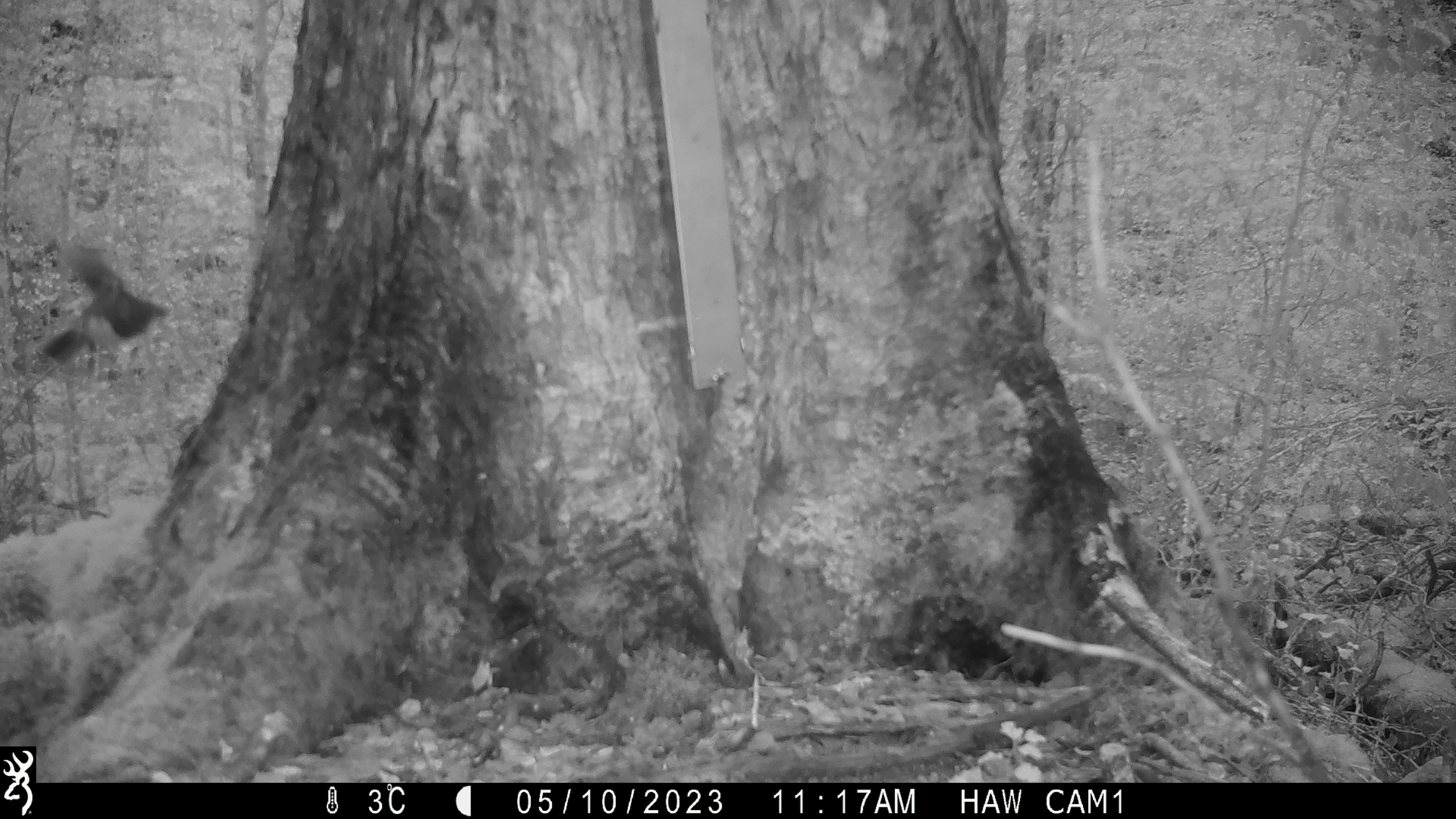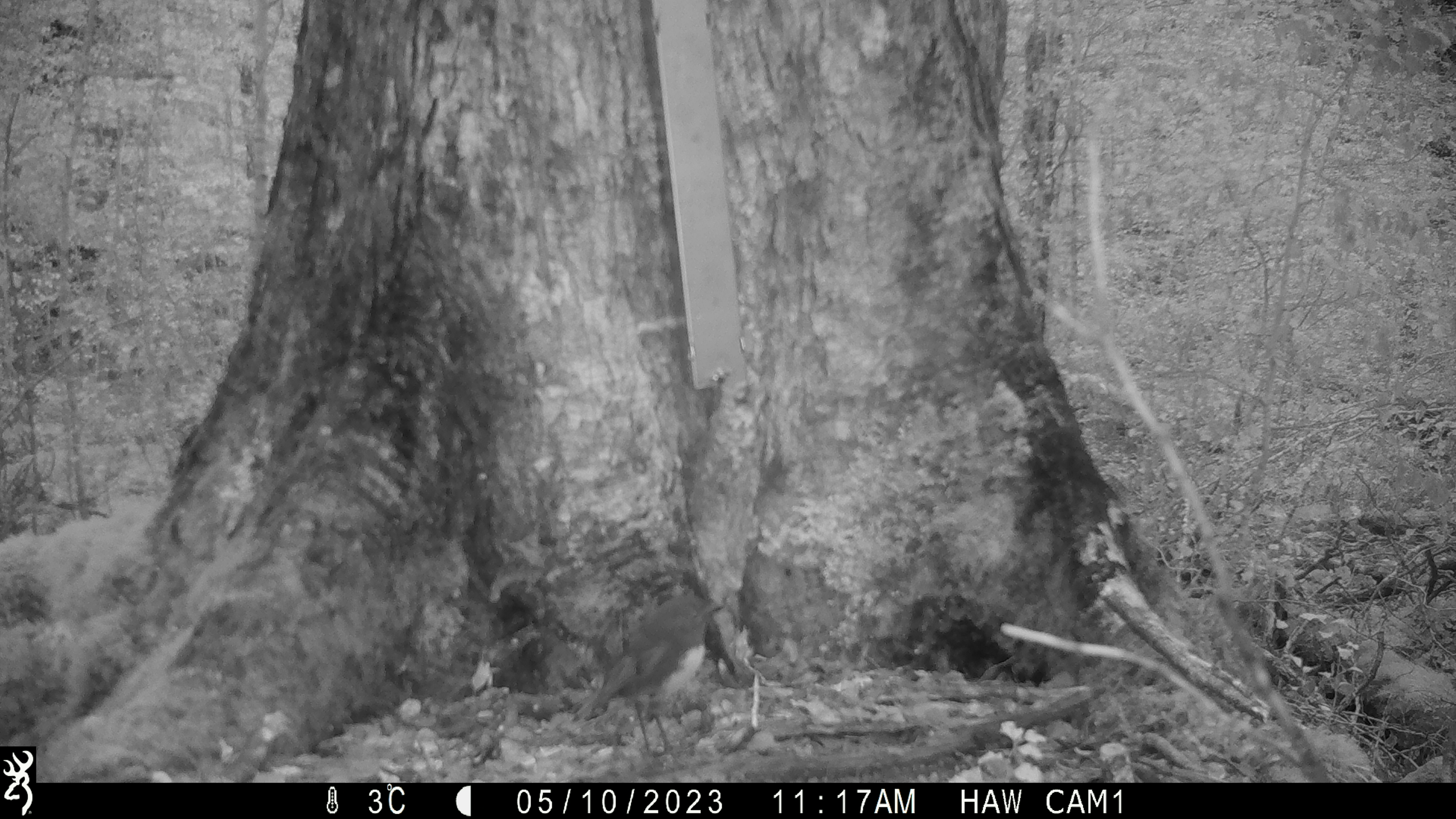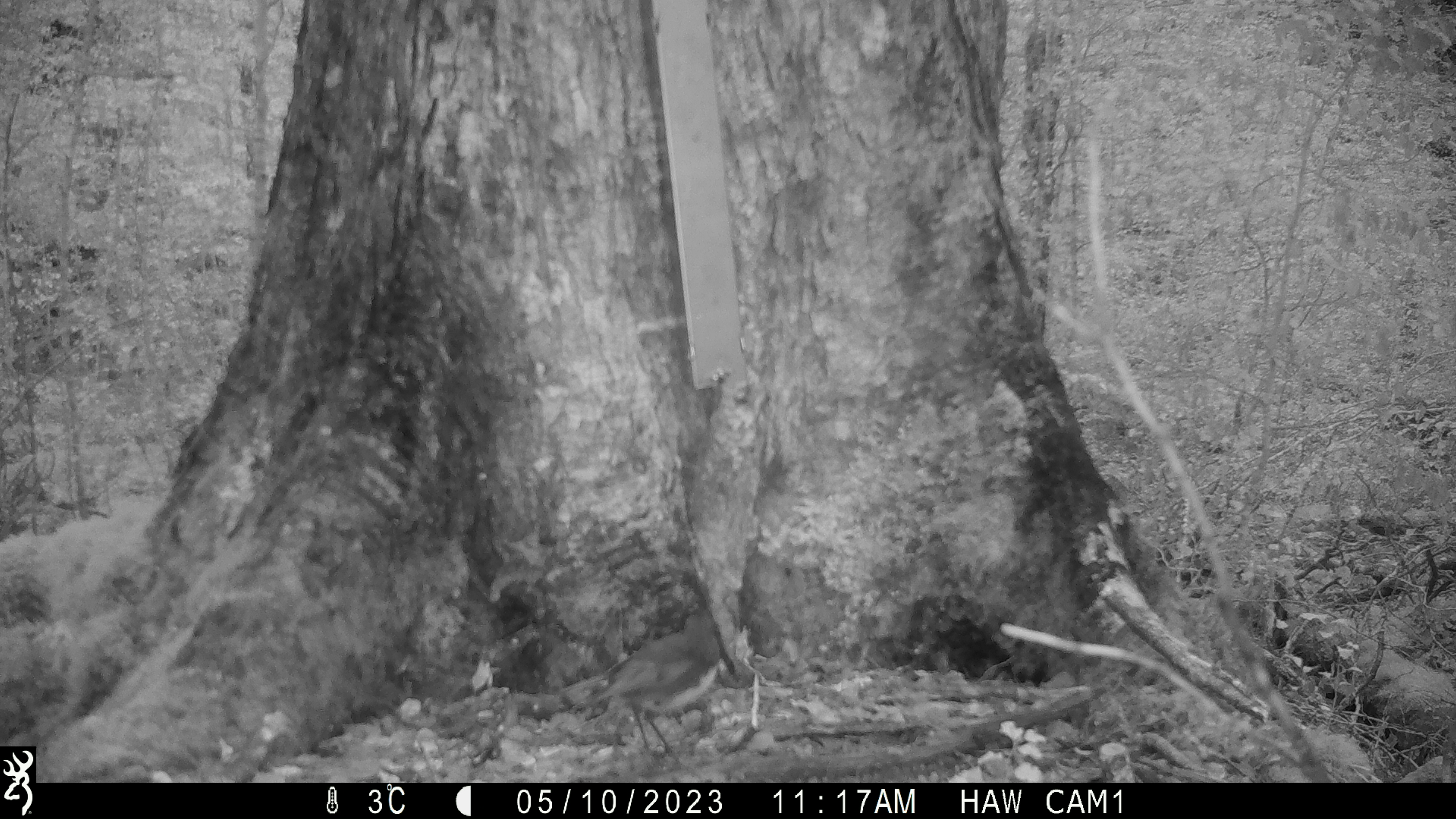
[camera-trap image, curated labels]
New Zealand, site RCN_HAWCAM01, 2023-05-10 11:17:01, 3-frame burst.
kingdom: Animalia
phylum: Chordata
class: Aves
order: Passeriformes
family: Petroicidae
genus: Petroica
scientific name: Petroica australis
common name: new zealand robin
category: robin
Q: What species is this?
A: Robin (new zealand robin) (Petroica australis).